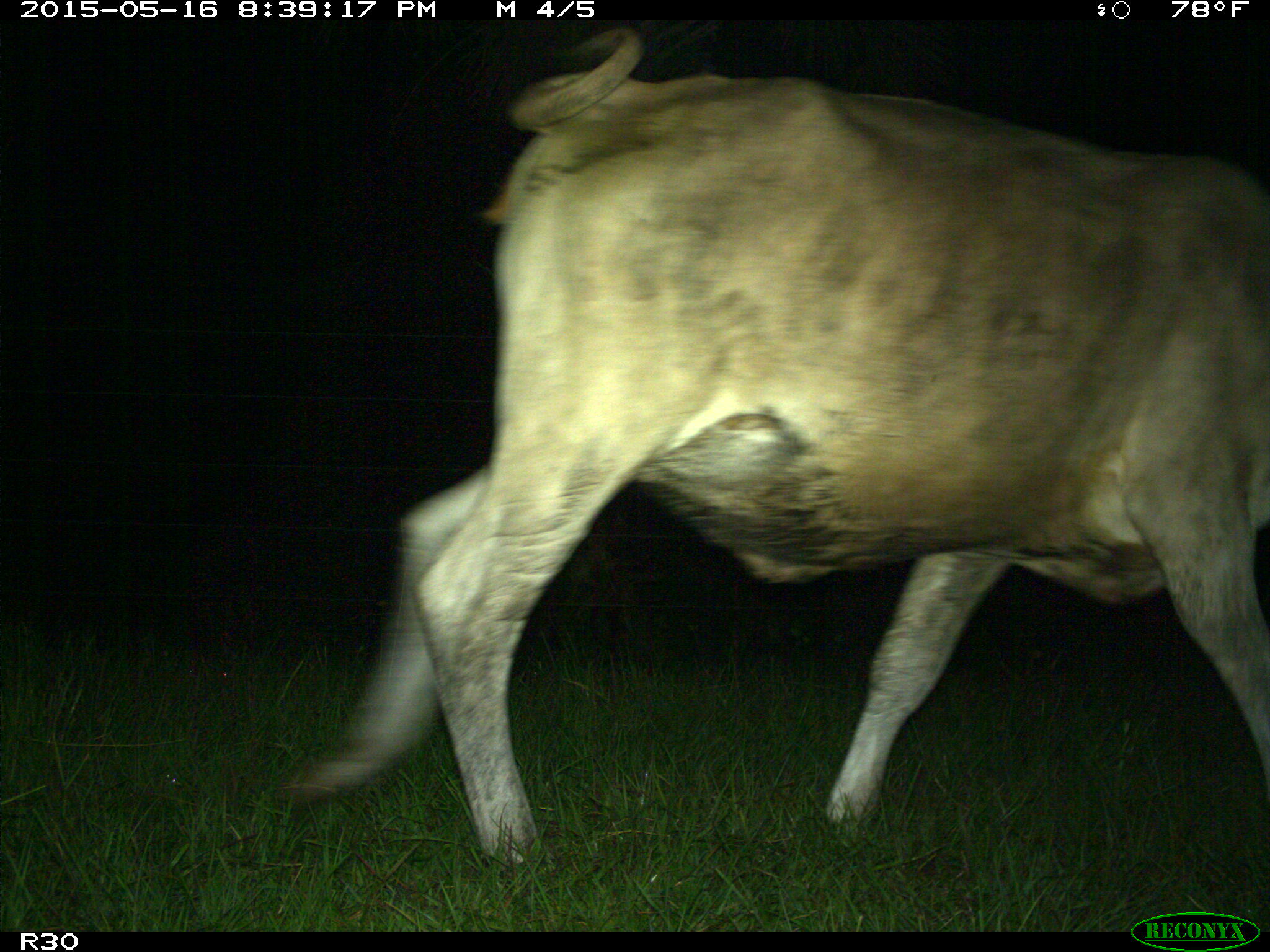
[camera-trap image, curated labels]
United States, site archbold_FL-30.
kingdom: Animalia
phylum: Chordata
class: Mammalia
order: Artiodactyla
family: Bovidae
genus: Bos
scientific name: Bos taurus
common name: domestic cow